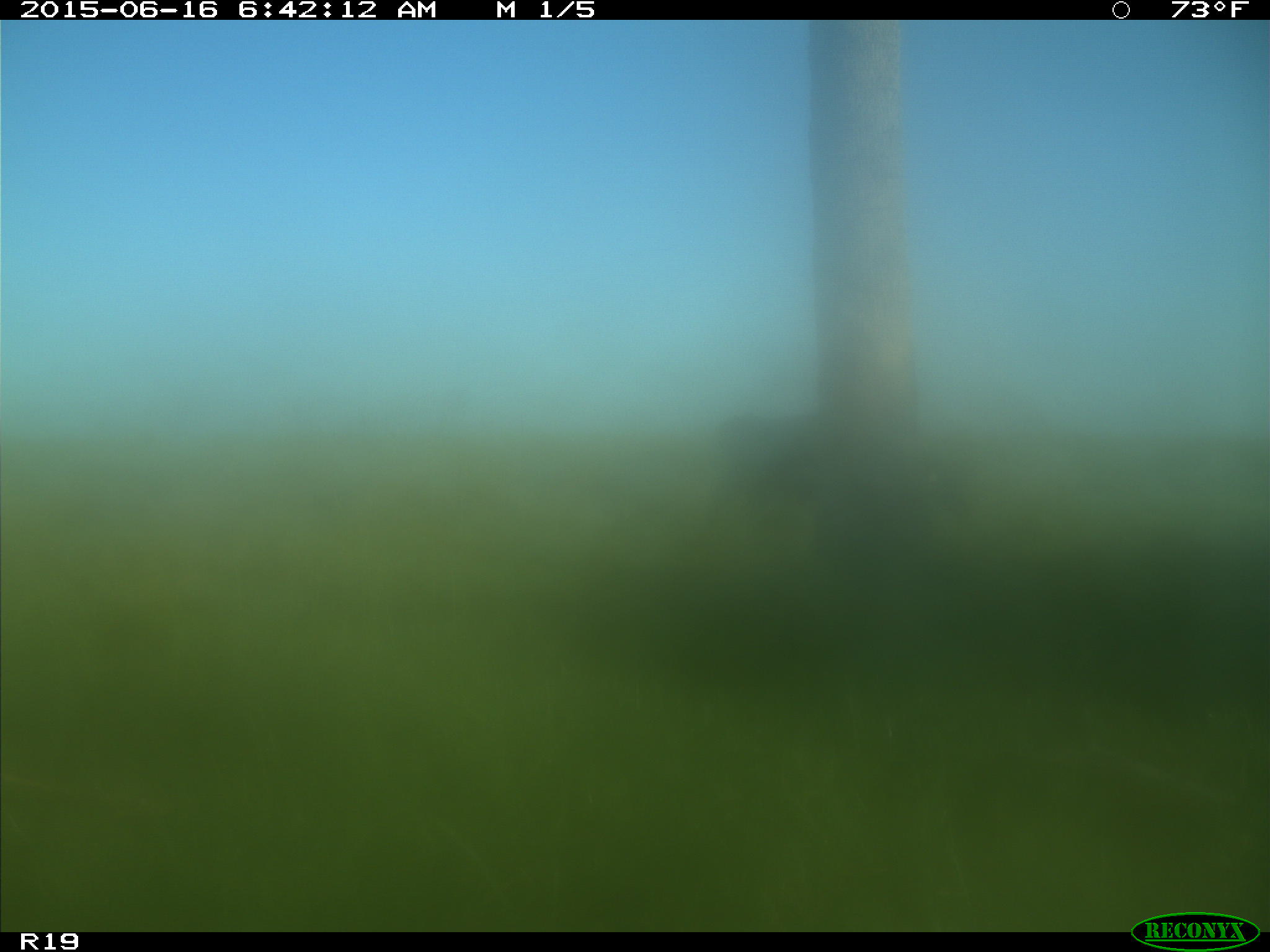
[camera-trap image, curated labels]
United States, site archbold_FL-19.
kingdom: Animalia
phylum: Chordata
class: Mammalia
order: Artiodactyla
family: Bovidae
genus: Bos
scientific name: Bos taurus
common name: domestic cow